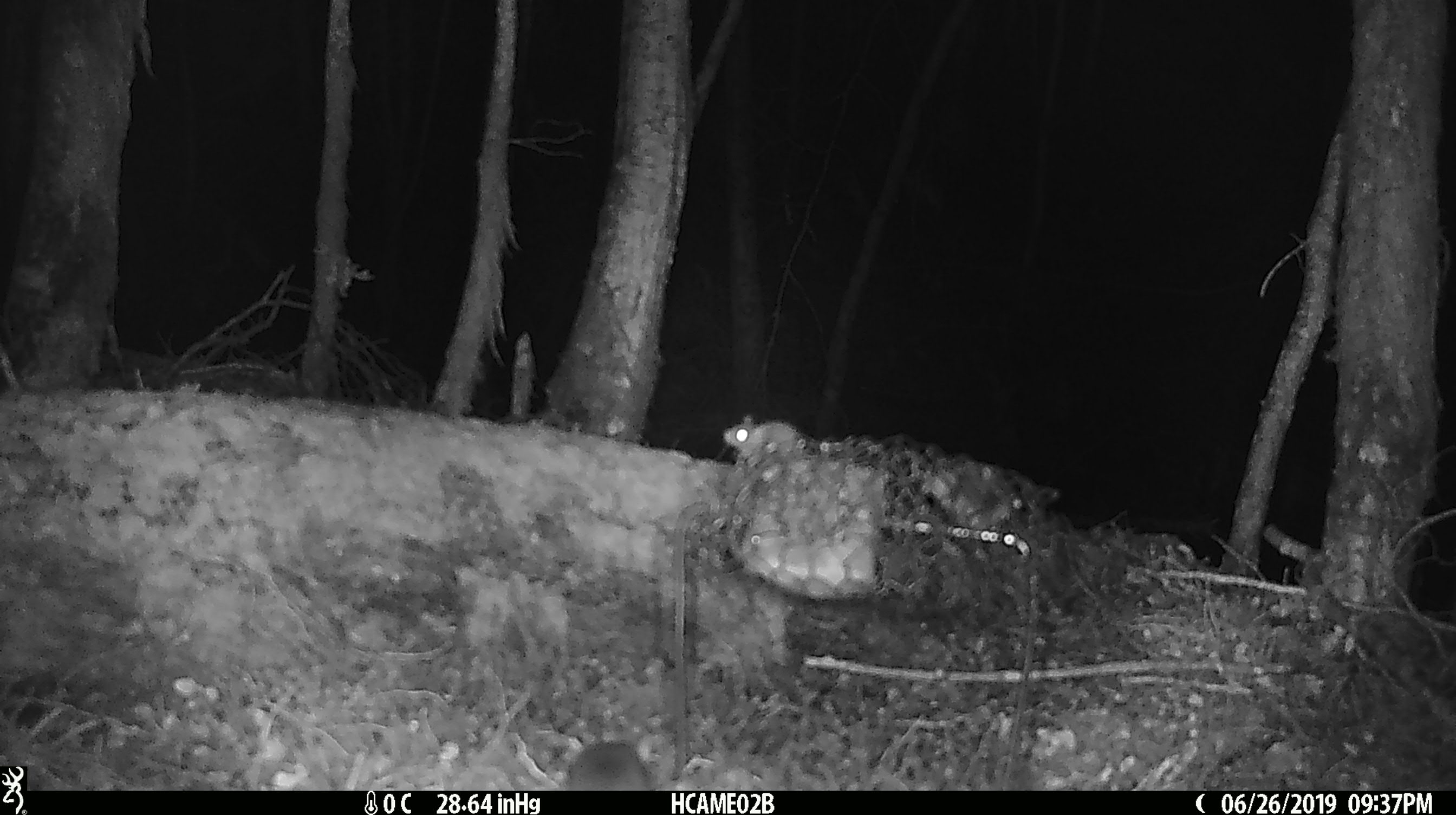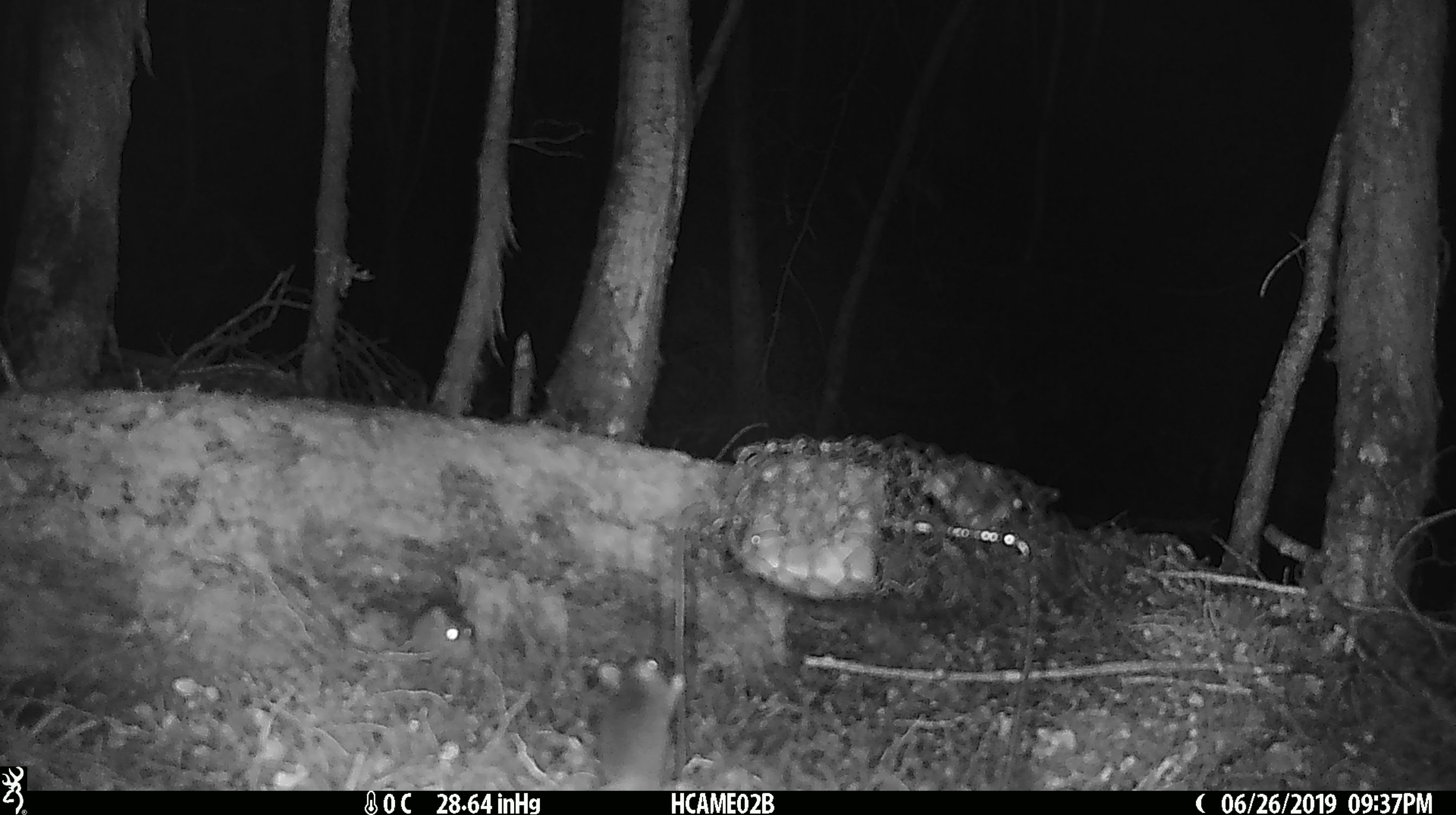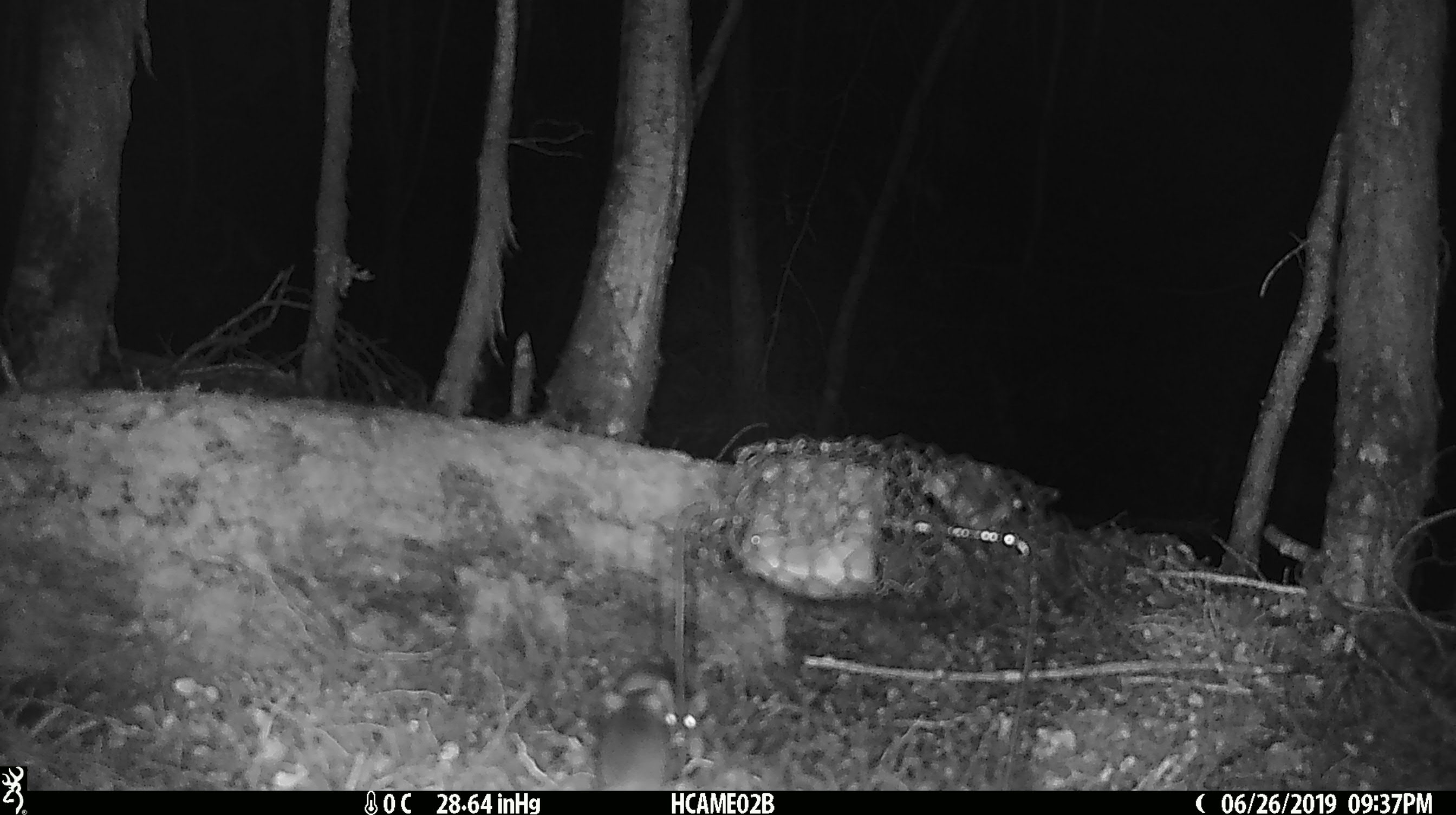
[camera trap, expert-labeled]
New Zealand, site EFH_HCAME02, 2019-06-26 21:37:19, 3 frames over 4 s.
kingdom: Animalia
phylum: Chordata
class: Mammalia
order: Rodentia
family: Muridae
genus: Mus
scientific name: Mus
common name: mouse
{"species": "mouse (Mus)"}